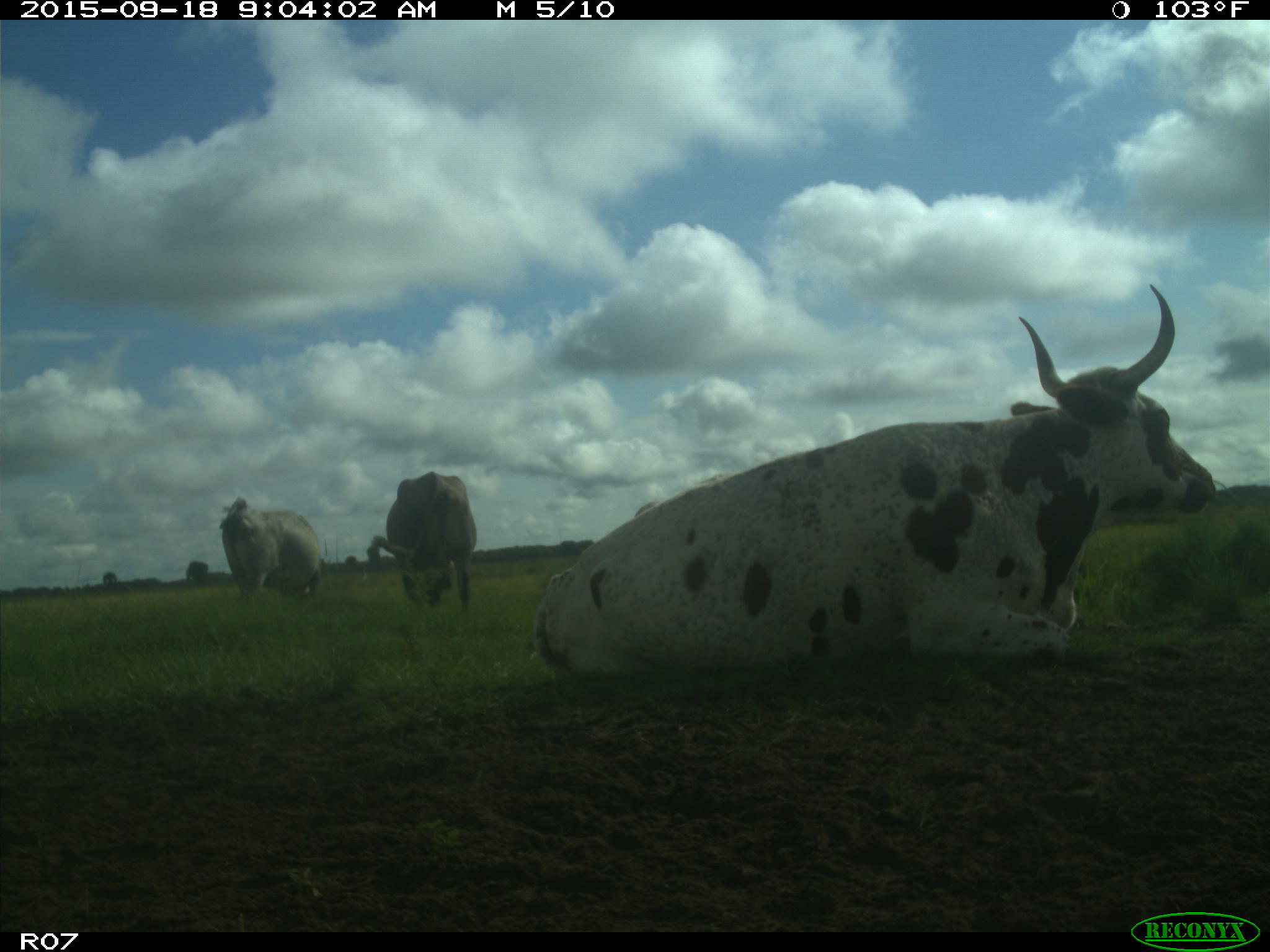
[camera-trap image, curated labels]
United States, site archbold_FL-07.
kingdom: Animalia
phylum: Chordata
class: Mammalia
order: Artiodactyla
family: Bovidae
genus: Bos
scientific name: Bos taurus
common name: domestic cow